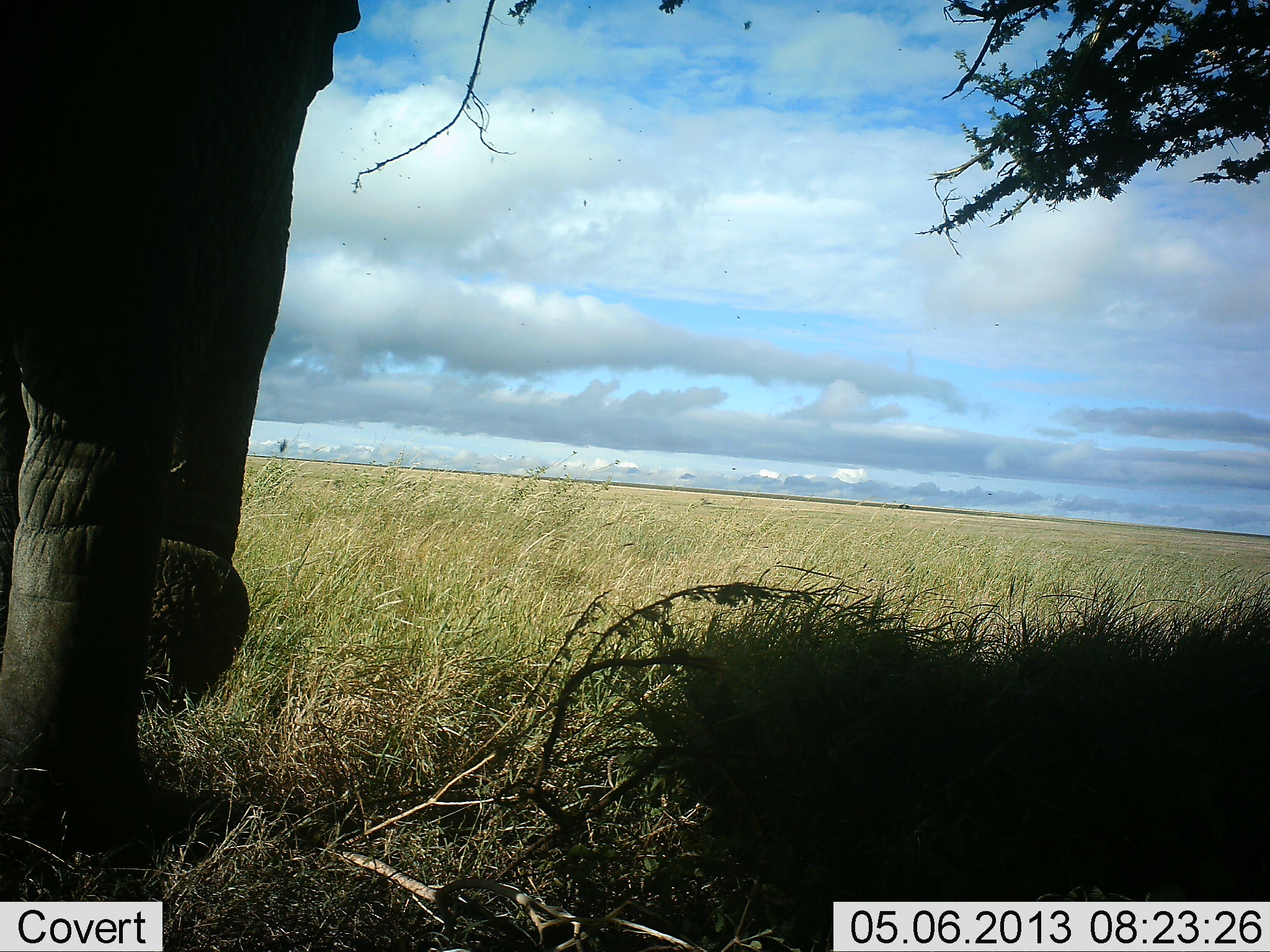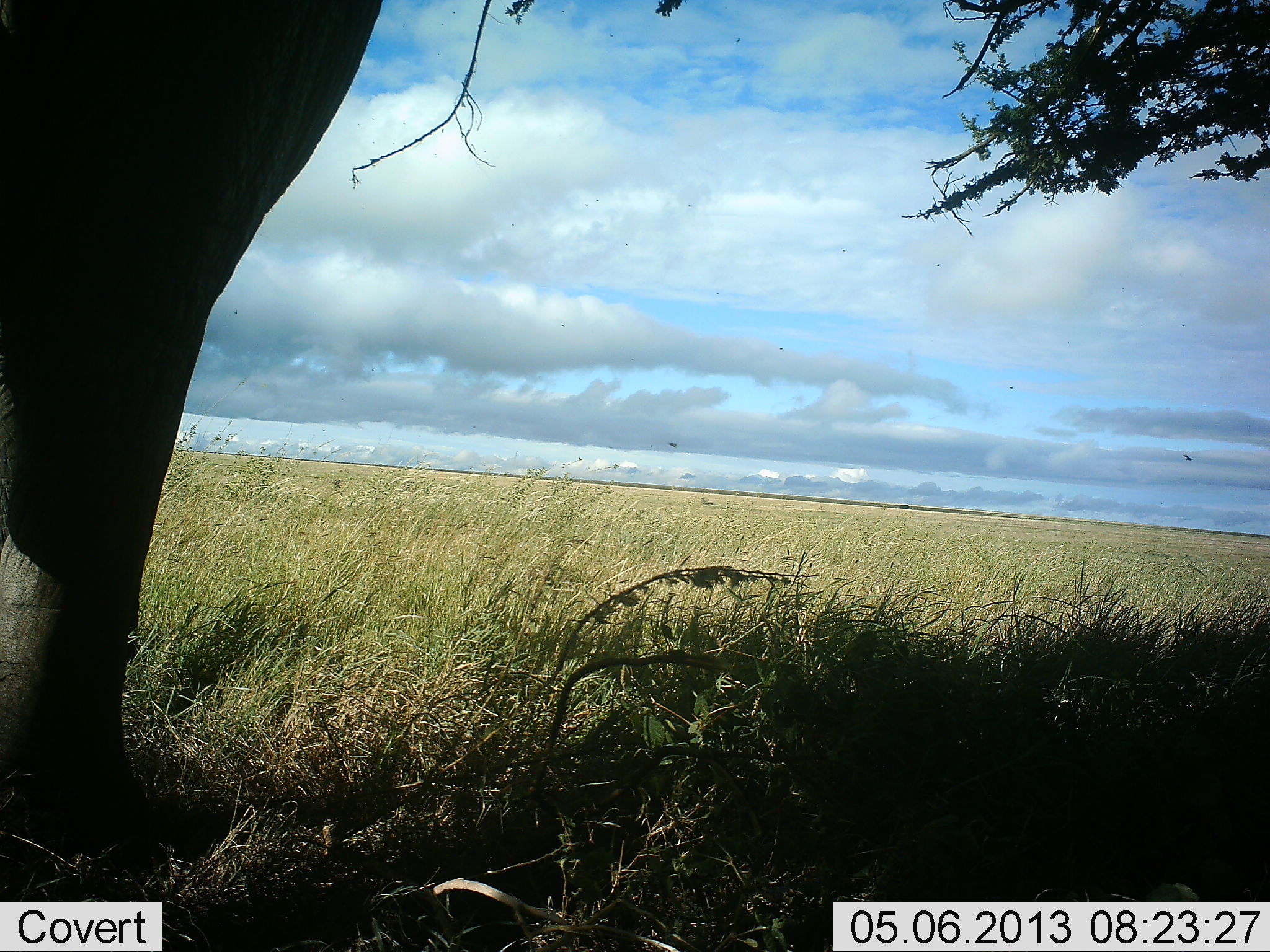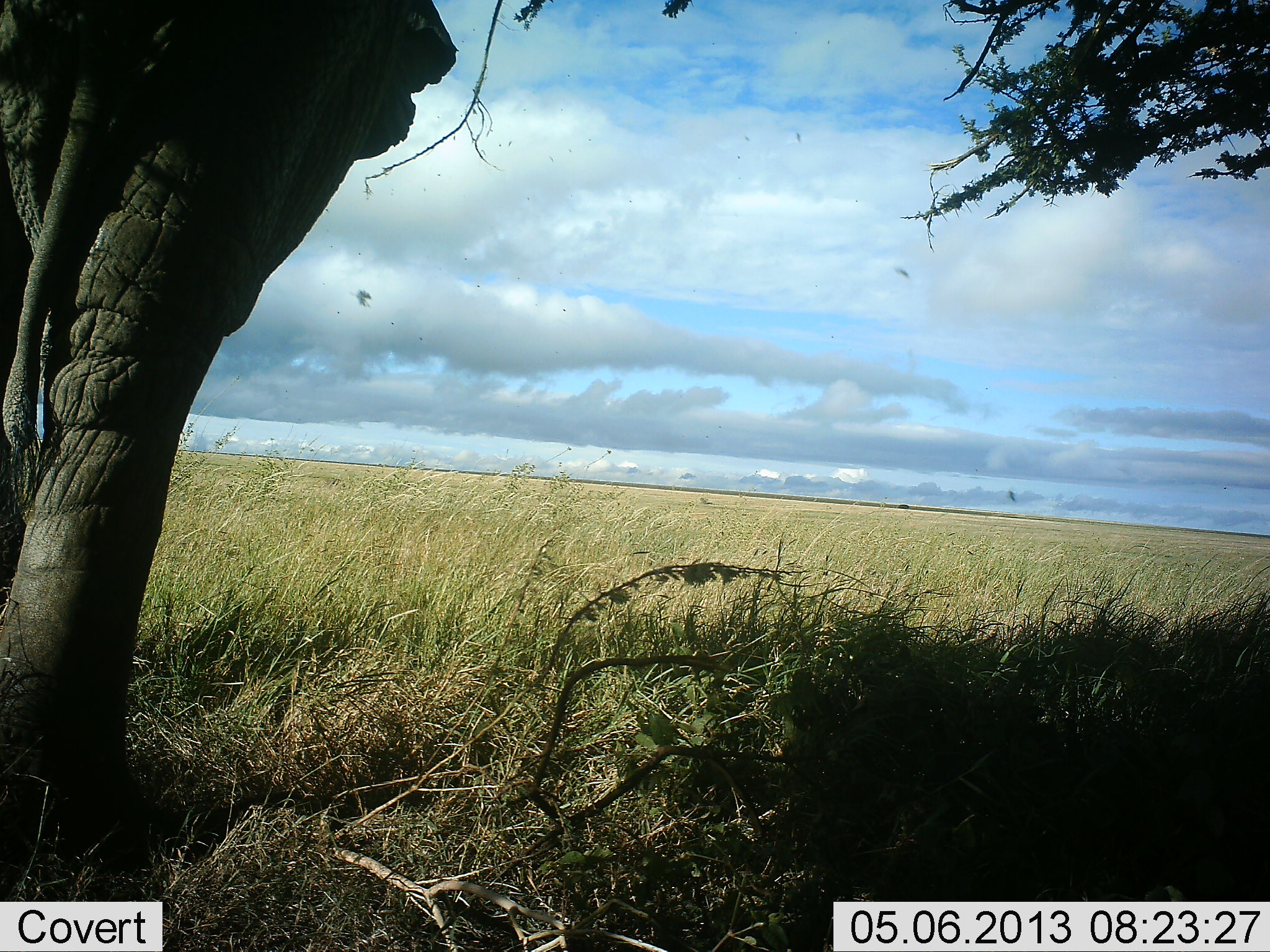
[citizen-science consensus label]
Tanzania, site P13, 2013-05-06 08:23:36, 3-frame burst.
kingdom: Animalia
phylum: Chordata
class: Mammalia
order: Proboscidea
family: Elephantidae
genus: Loxodonta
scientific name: Loxodonta africana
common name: african bush elephant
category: elephant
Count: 1.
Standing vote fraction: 50%.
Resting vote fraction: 0%.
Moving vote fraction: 50%.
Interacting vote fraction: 0%.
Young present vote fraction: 0%.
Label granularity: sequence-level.